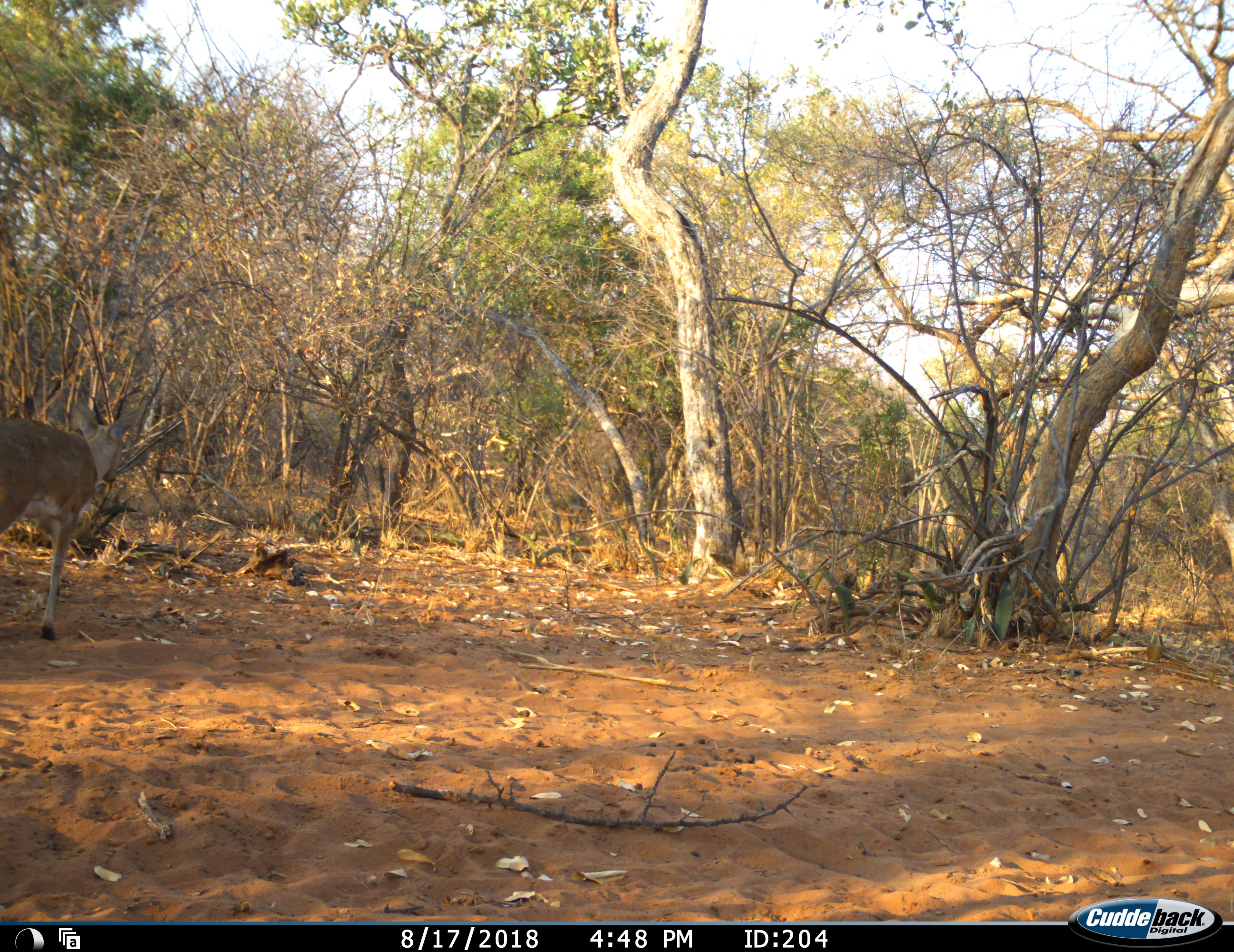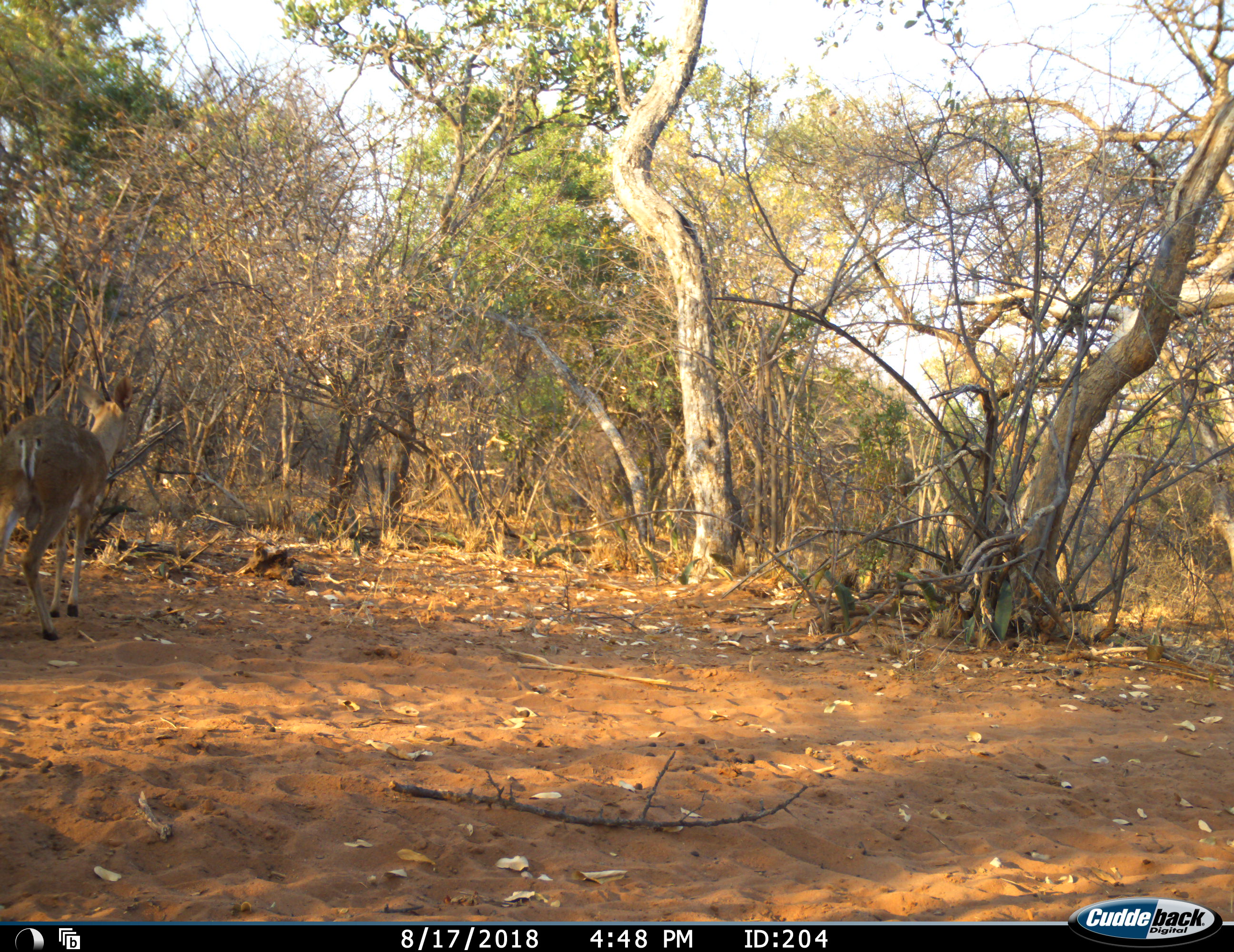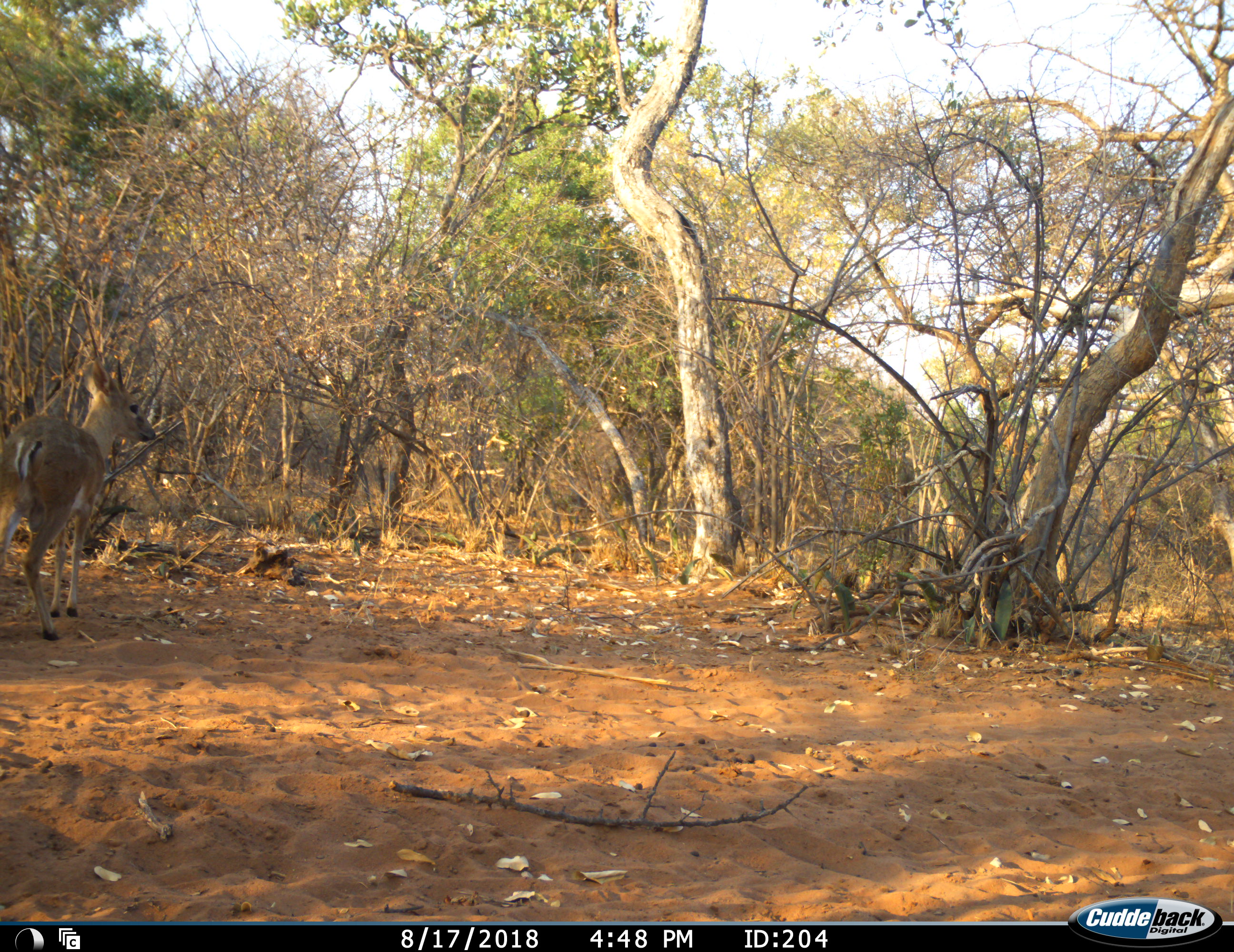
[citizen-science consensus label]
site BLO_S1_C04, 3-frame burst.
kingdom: Animalia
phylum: Chordata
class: Mammalia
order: Artiodactyla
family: Bovidae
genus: Sylvicapra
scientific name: Sylvicapra grimmia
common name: common duiker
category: duikercommongrey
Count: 1.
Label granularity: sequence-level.